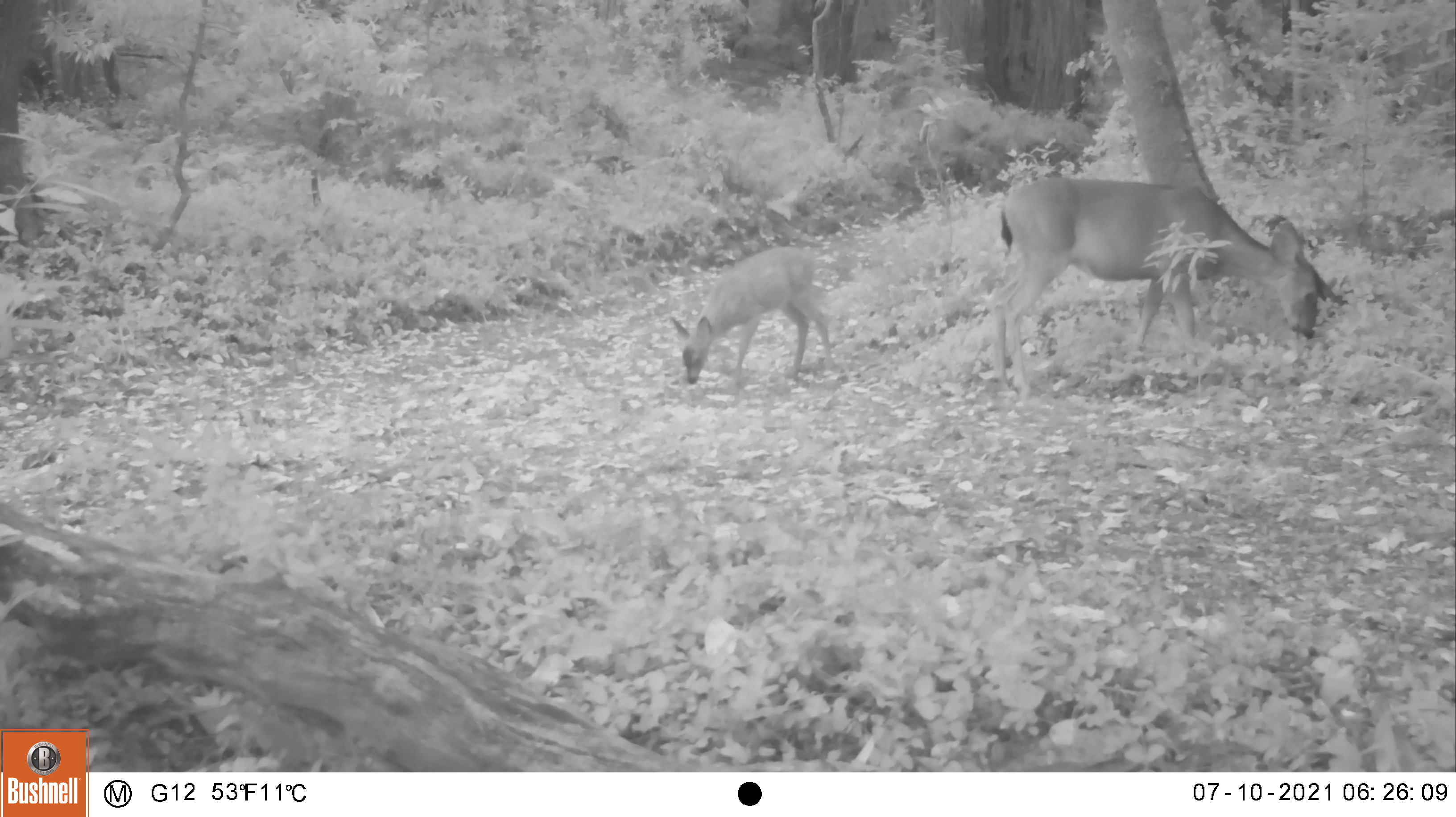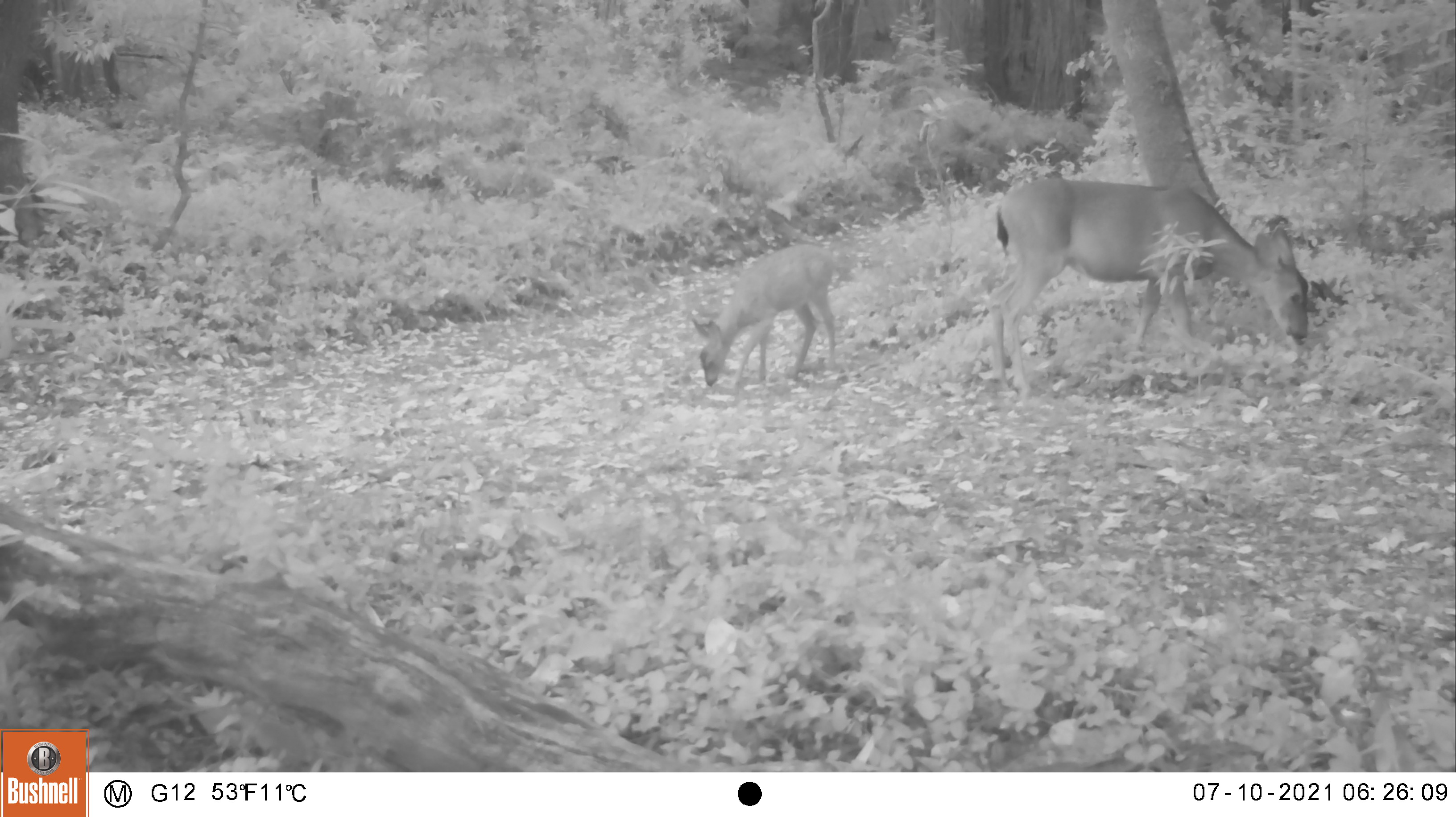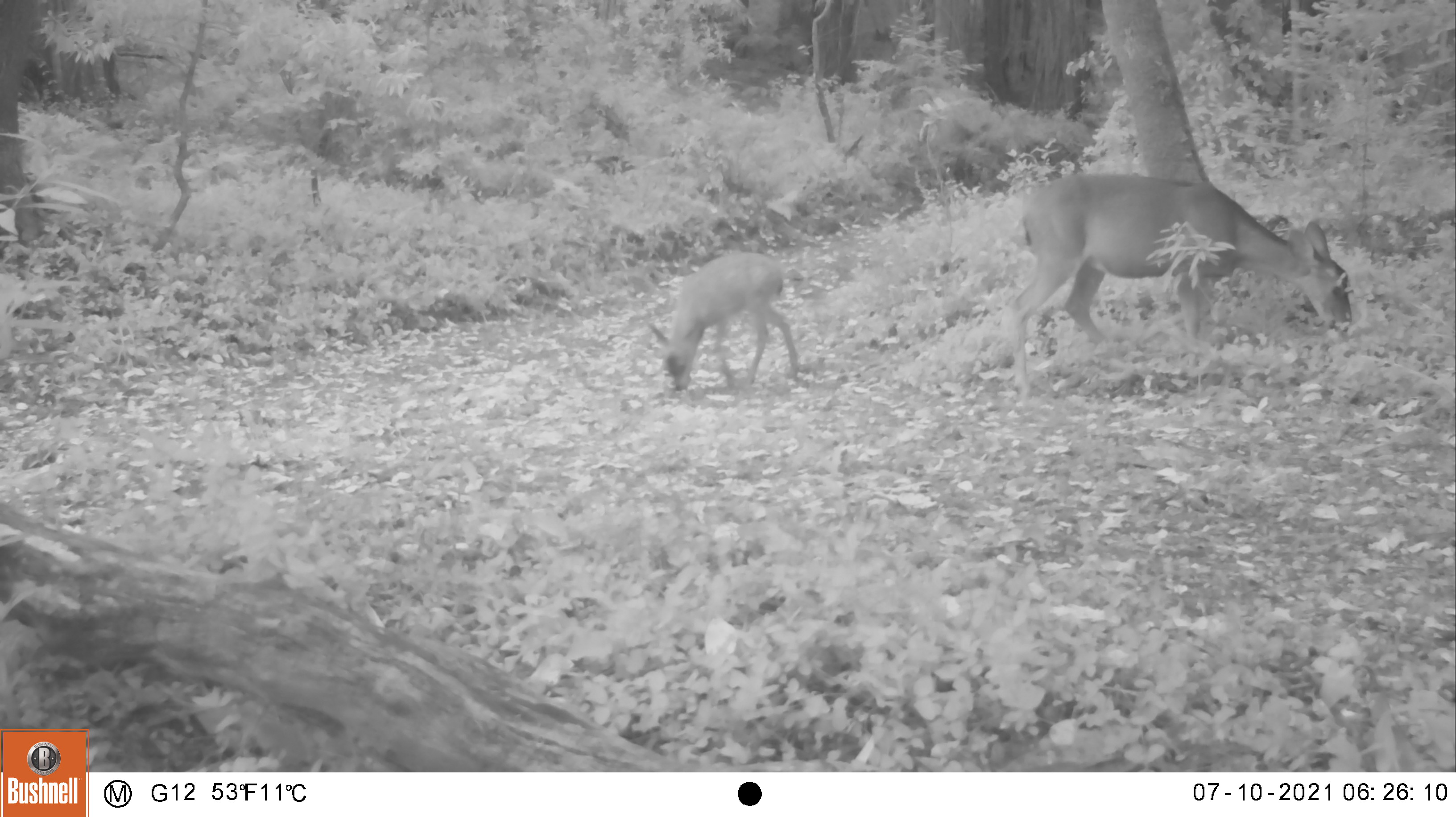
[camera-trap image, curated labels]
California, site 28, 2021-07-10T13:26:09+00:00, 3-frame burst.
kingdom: Animalia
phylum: Chordata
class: Mammalia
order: Artiodactyla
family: Cervidae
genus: Odocoileus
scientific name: Odocoileus hemionus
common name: mule deer